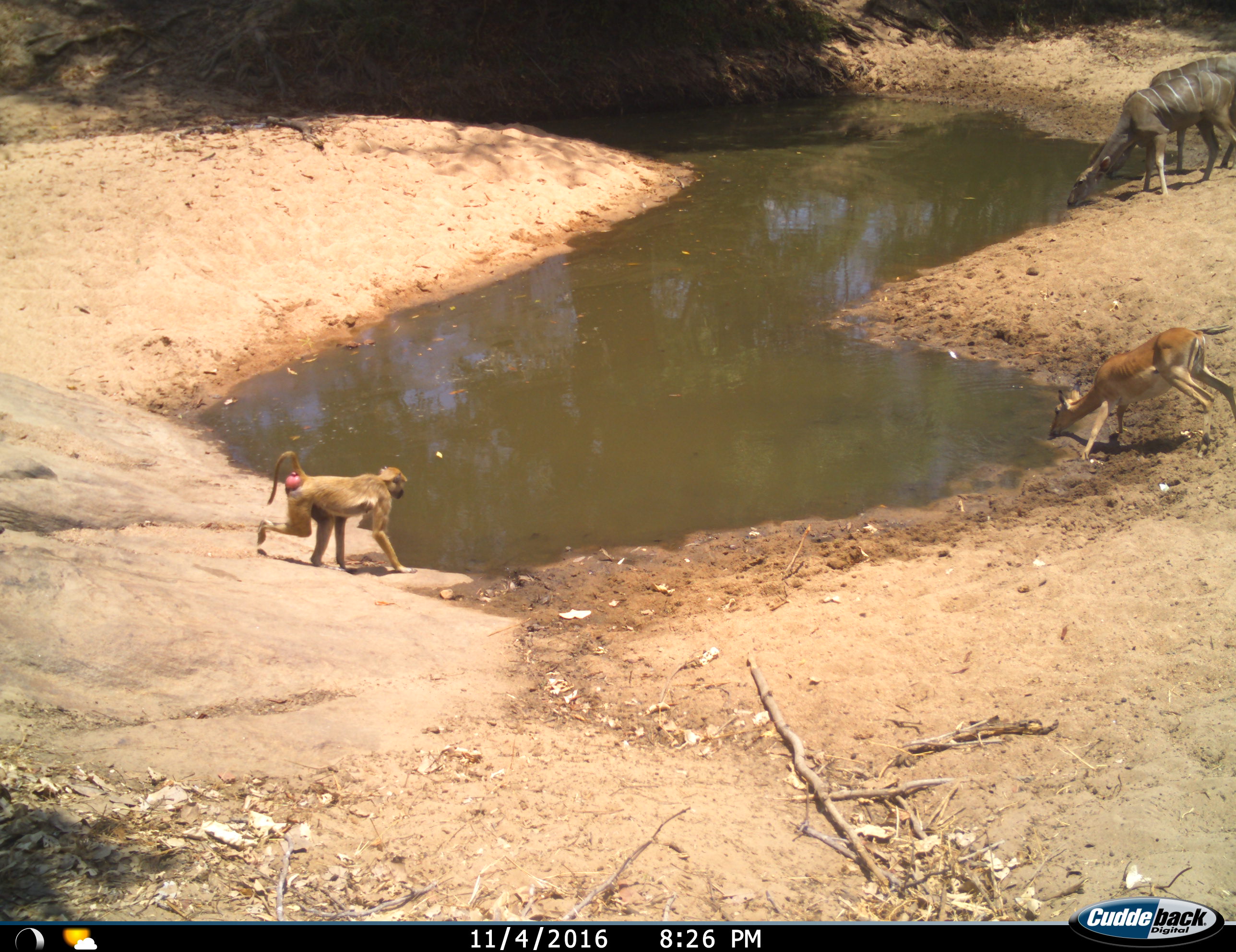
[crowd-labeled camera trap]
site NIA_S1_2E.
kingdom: Animalia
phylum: Chordata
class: Mammalia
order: Primates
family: Cercopithecidae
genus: Papio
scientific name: Papio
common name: baboon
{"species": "baboon (Papio)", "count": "1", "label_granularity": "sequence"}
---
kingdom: Animalia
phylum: Chordata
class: Mammalia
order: Artiodactyla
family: Bovidae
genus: Aepyceros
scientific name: Aepyceros melampus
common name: impala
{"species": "impala (Aepyceros melampus)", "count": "1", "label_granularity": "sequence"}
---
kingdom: Animalia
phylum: Chordata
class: Mammalia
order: Artiodactyla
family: Bovidae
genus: Tragelaphus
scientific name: Tragelaphus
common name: kudu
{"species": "kudu (Tragelaphus)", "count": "2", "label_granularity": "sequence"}